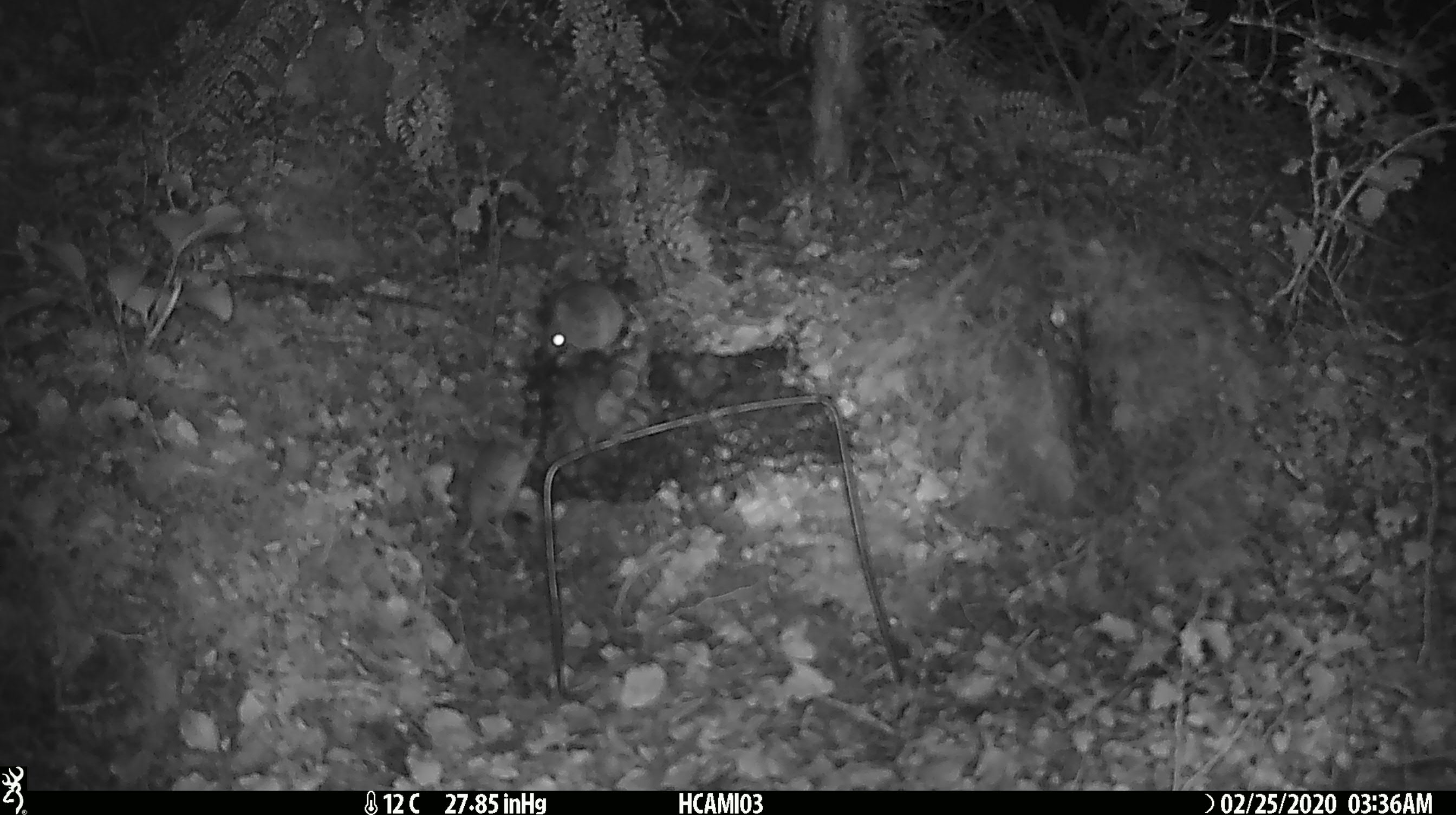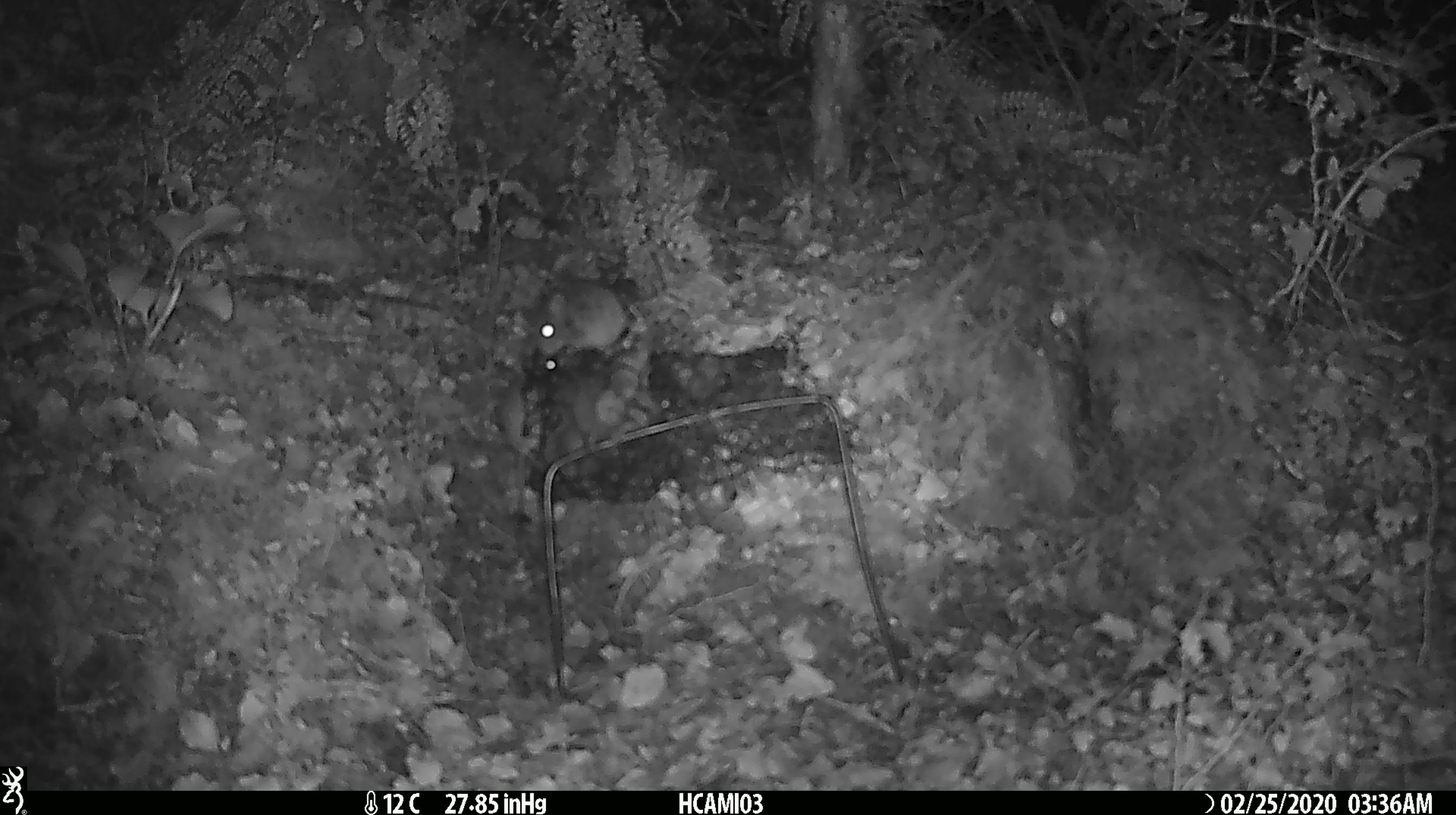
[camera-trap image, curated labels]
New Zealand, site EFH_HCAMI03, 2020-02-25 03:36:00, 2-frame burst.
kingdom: Animalia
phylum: Chordata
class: Mammalia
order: Rodentia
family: Muridae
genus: Mus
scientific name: Mus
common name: mouse